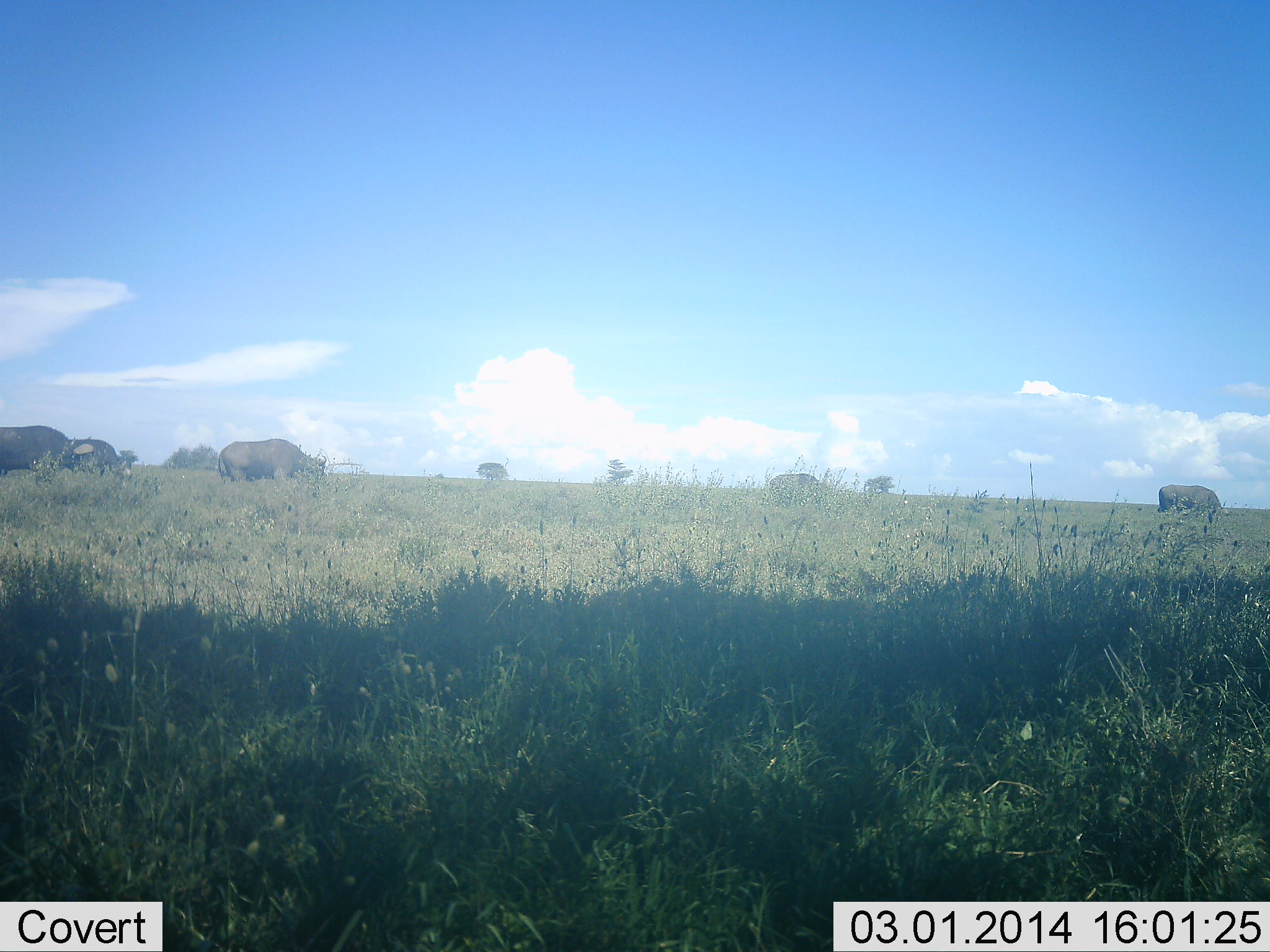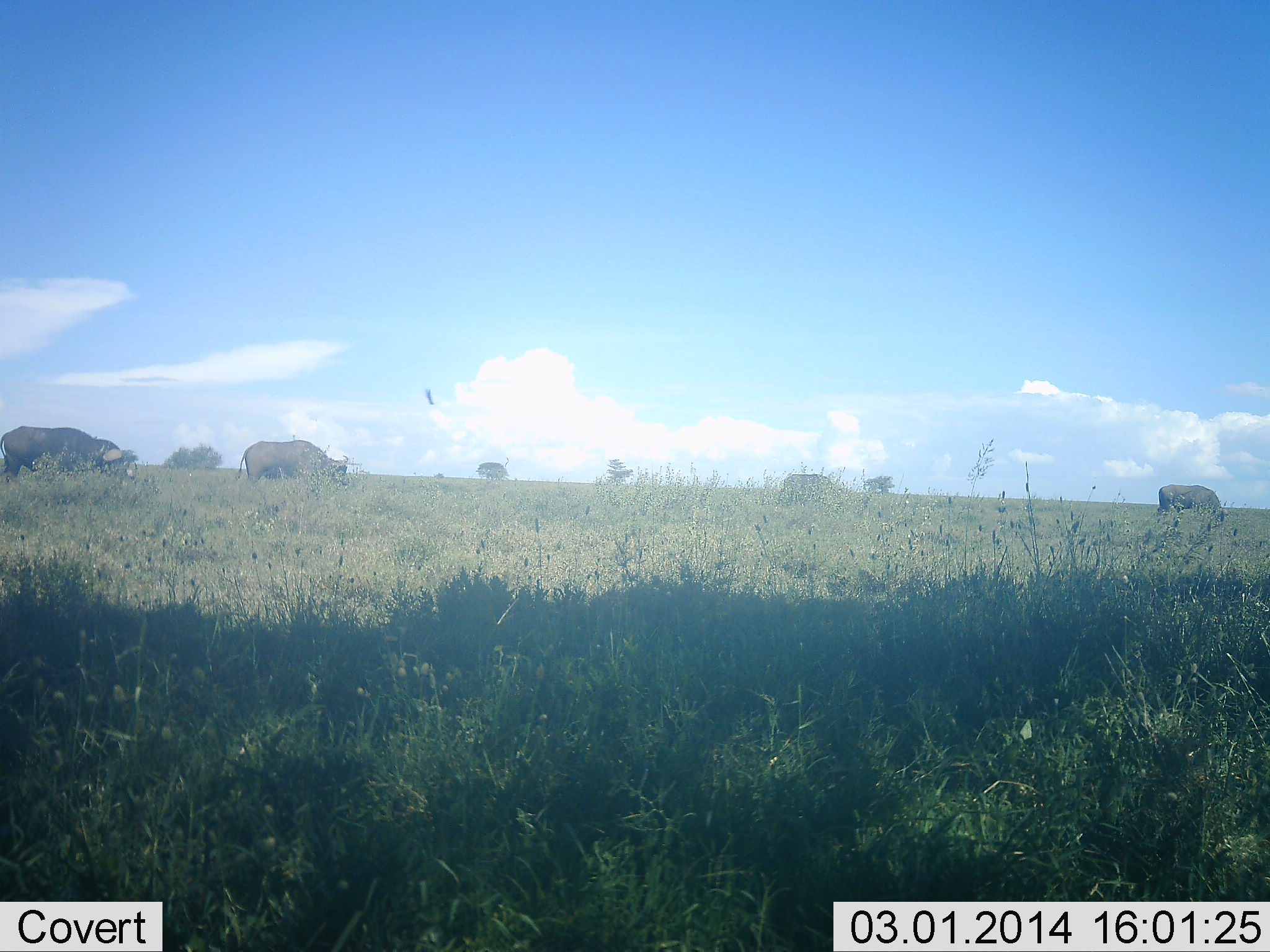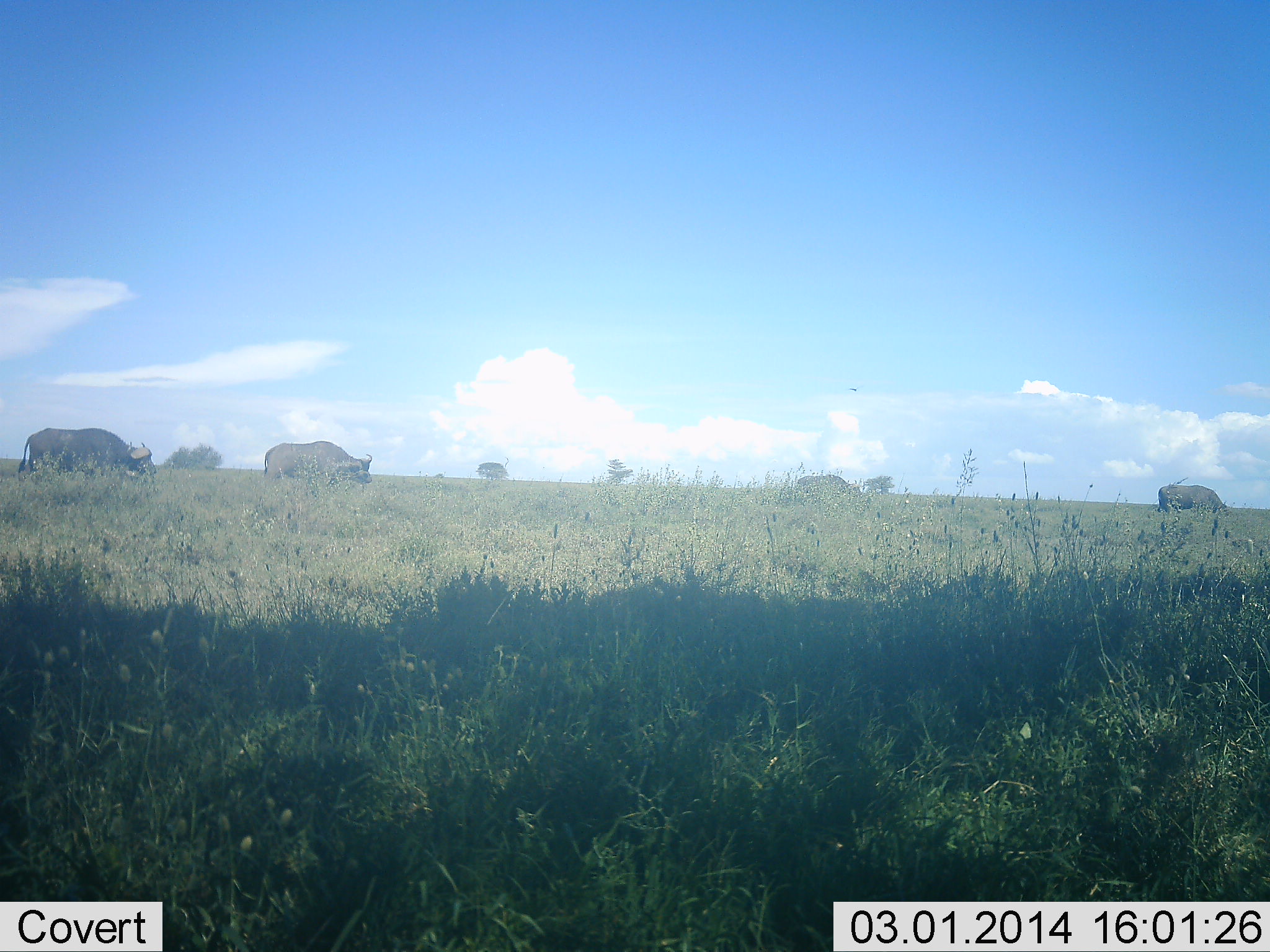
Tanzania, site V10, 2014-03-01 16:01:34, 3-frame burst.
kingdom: Animalia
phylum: Chordata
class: Mammalia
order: Artiodactyla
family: Bovidae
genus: Syncerus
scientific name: Syncerus caffer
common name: cape buffalo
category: buffalo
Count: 4.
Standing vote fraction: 20%.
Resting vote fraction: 0%.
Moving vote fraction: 100%.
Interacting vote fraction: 0%.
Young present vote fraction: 0%.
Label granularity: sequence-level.